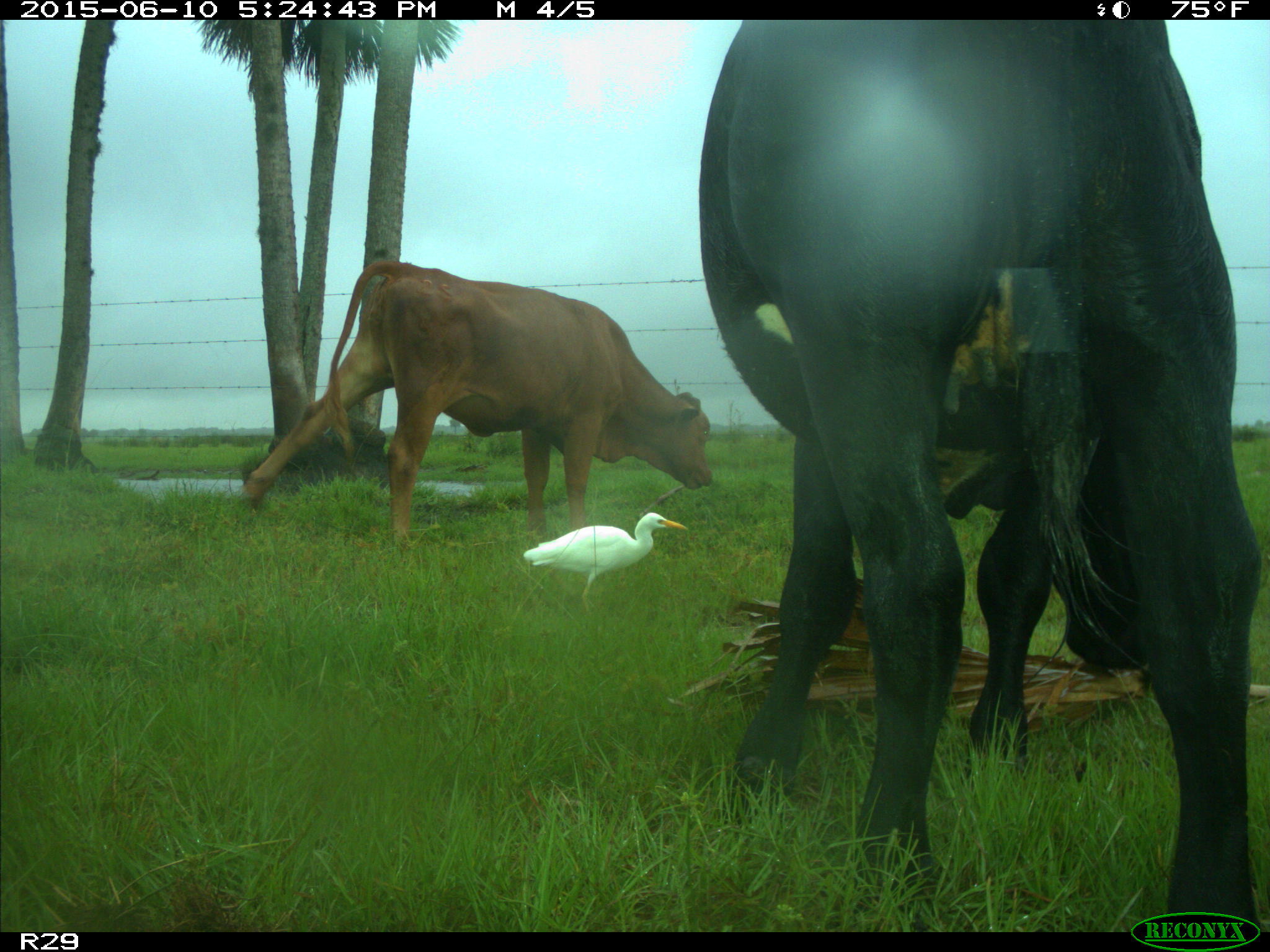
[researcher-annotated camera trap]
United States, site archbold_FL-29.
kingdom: Animalia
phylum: Chordata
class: Mammalia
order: Artiodactyla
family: Bovidae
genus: Bos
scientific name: Bos taurus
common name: domestic cow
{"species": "Bos taurus (domestic cow)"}